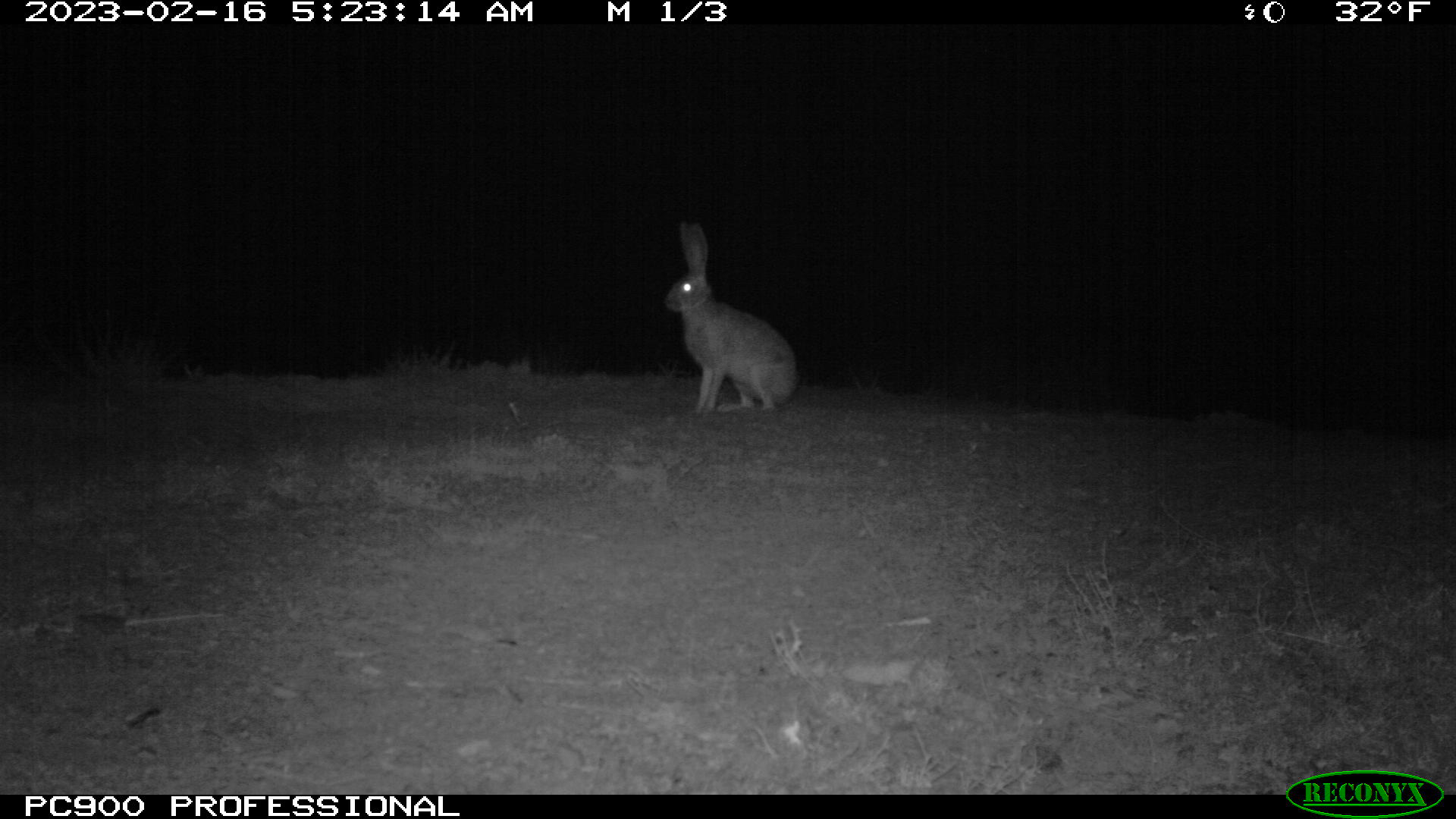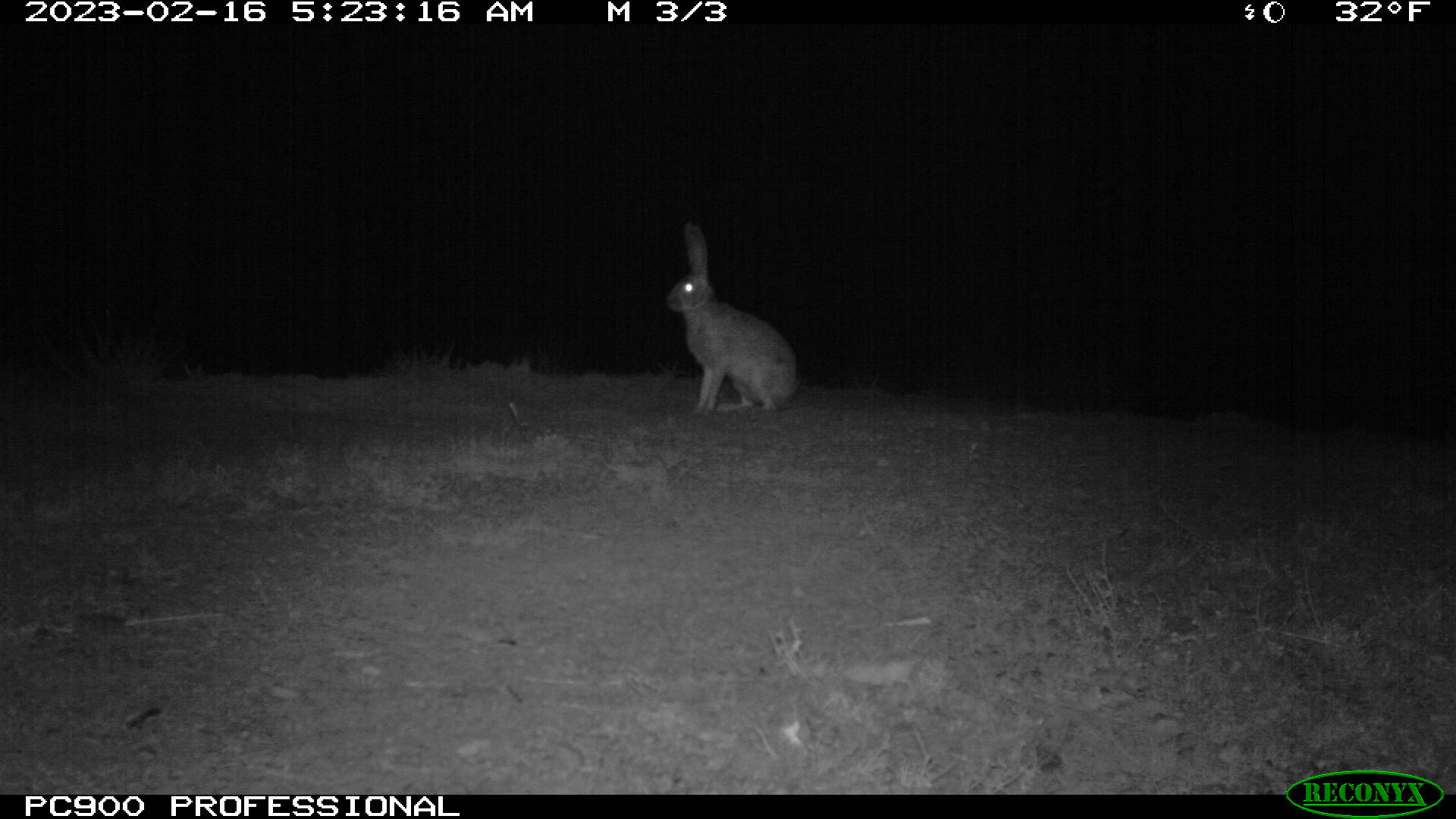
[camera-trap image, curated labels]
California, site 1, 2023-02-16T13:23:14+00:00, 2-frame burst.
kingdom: Animalia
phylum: Chordata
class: Mammalia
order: Lagomorpha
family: Leporidae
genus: Lepus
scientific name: Lepus californicus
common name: black-tailed jackrabbit